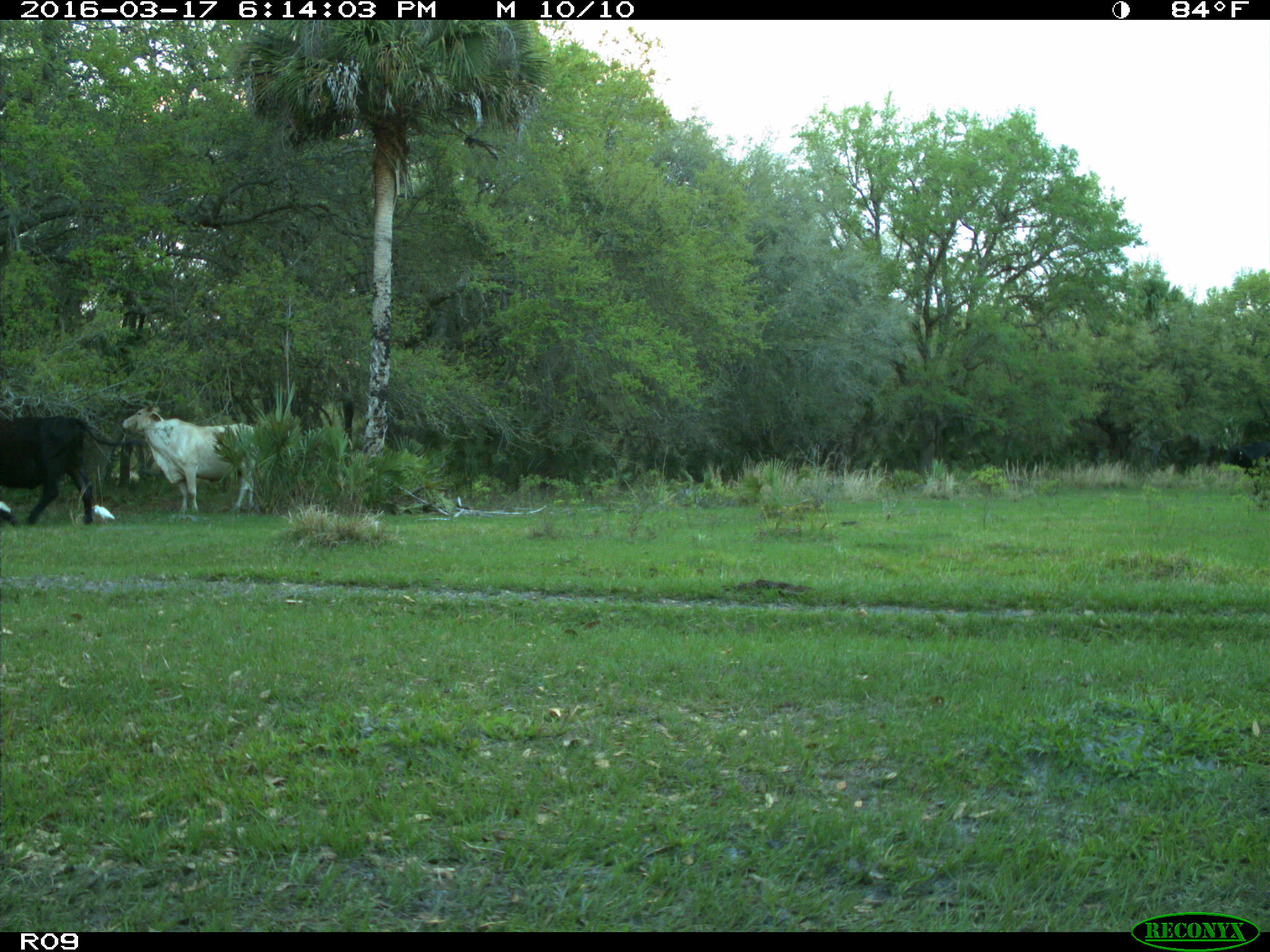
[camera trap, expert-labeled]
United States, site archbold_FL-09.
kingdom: Animalia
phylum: Chordata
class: Mammalia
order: Artiodactyla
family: Bovidae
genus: Bos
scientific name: Bos taurus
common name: domestic cow